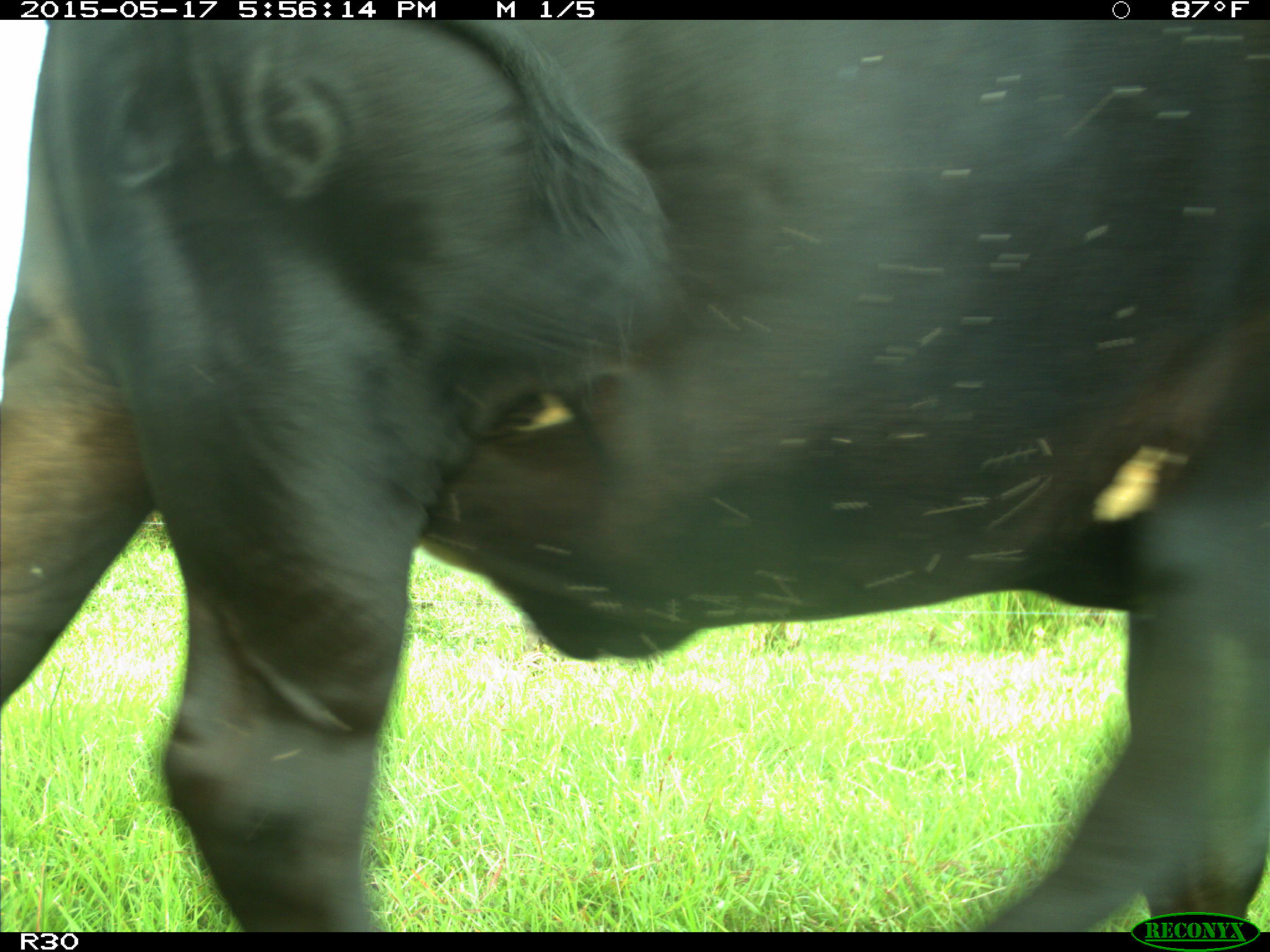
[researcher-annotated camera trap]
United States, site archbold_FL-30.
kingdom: Animalia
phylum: Chordata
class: Mammalia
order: Artiodactyla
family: Bovidae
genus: Bos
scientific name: Bos taurus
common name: domestic cow